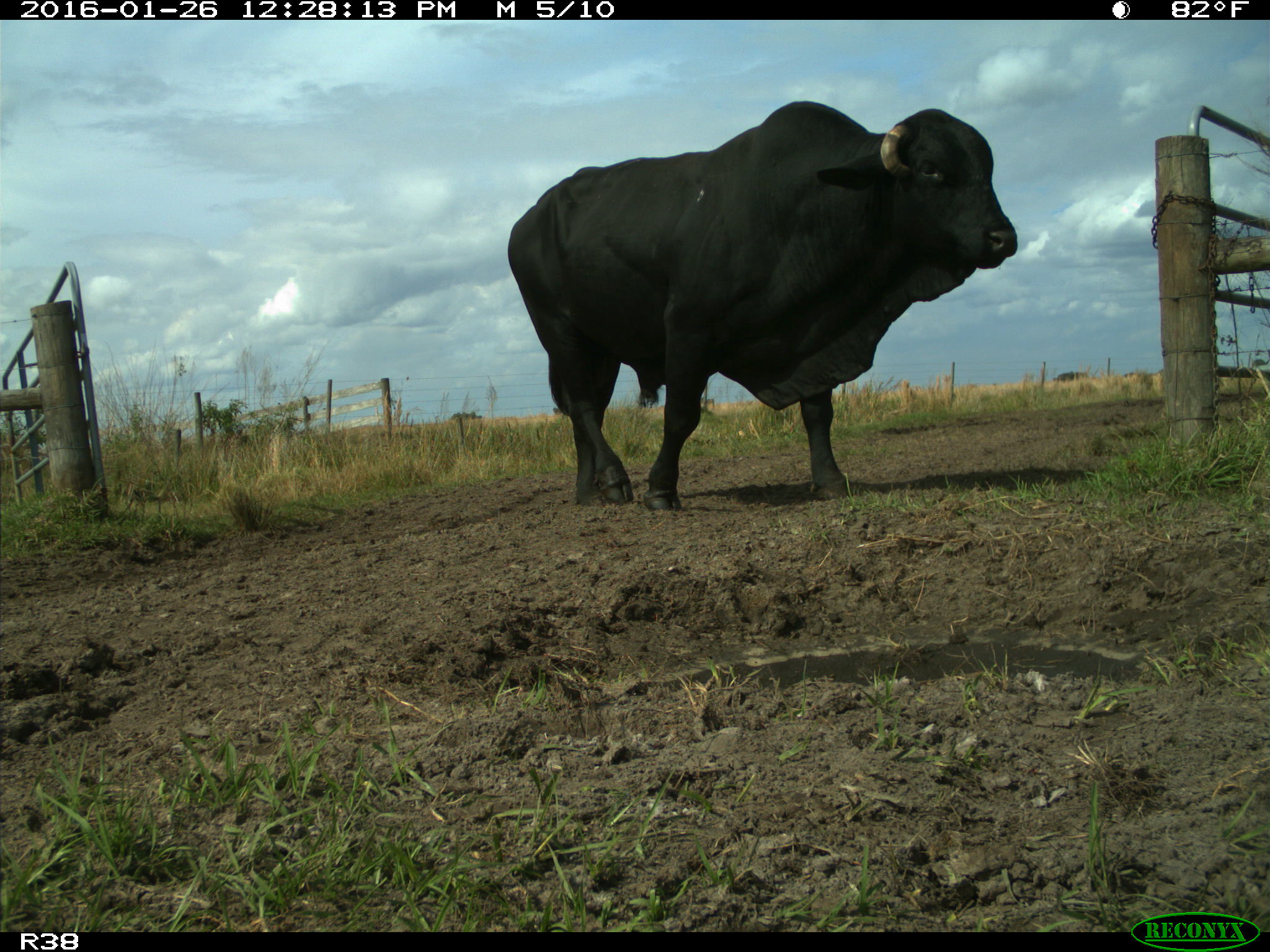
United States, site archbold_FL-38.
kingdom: Animalia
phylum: Chordata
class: Mammalia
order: Artiodactyla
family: Bovidae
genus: Bos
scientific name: Bos taurus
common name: domestic cow